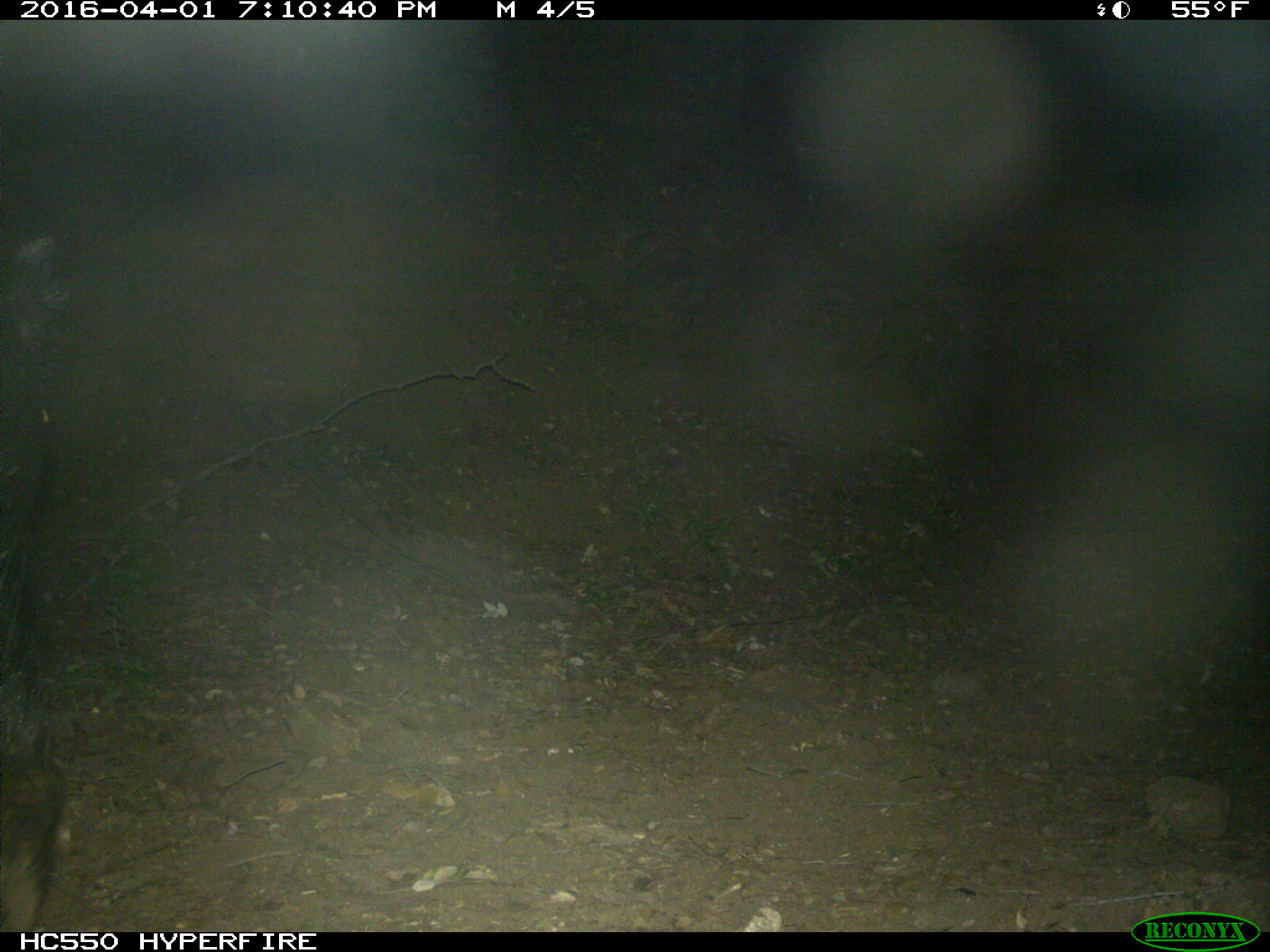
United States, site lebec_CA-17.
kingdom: Animalia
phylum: Chordata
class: Mammalia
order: Artiodactyla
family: Suidae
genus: Sus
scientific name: Sus scrofa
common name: wild boar